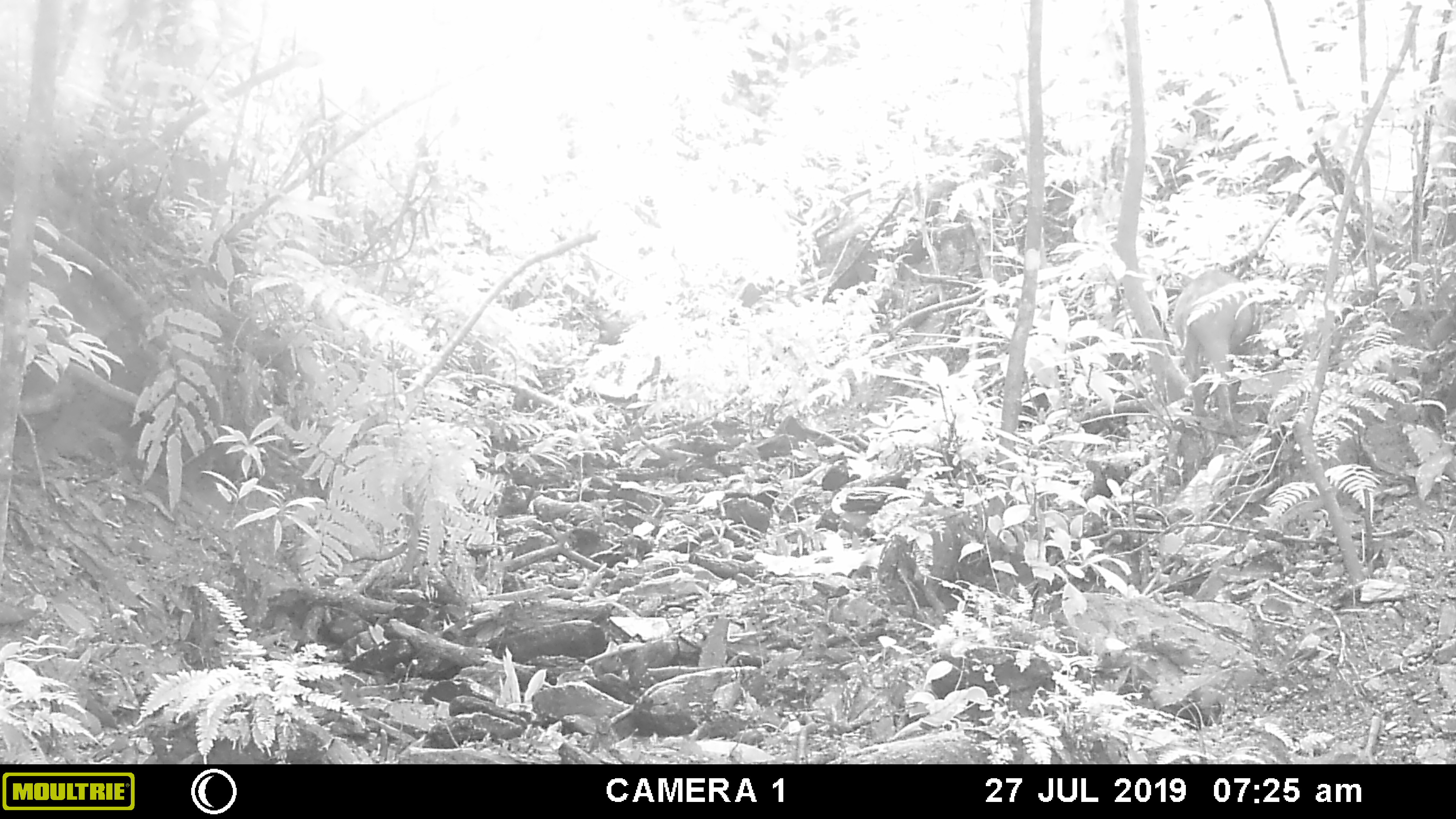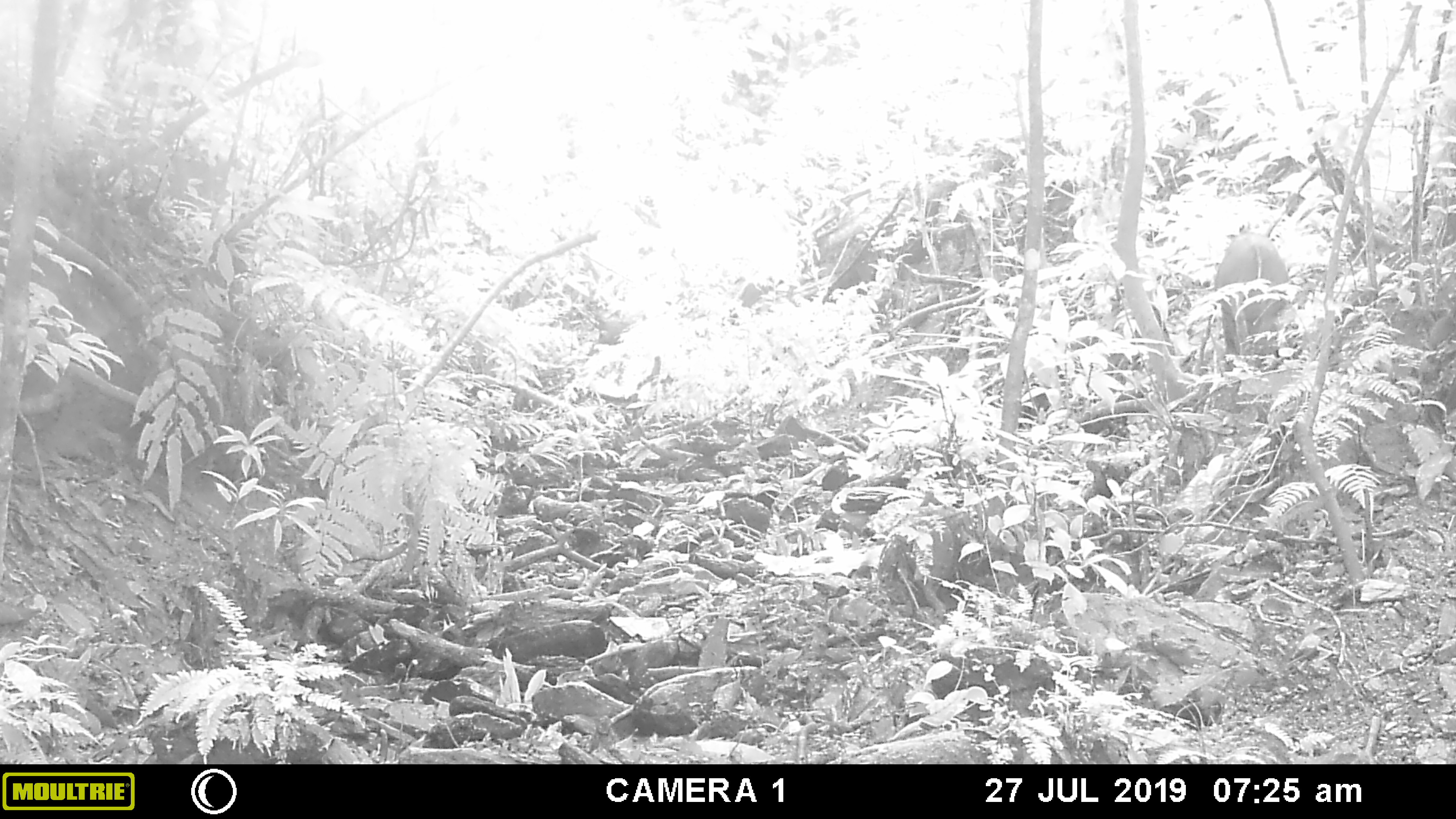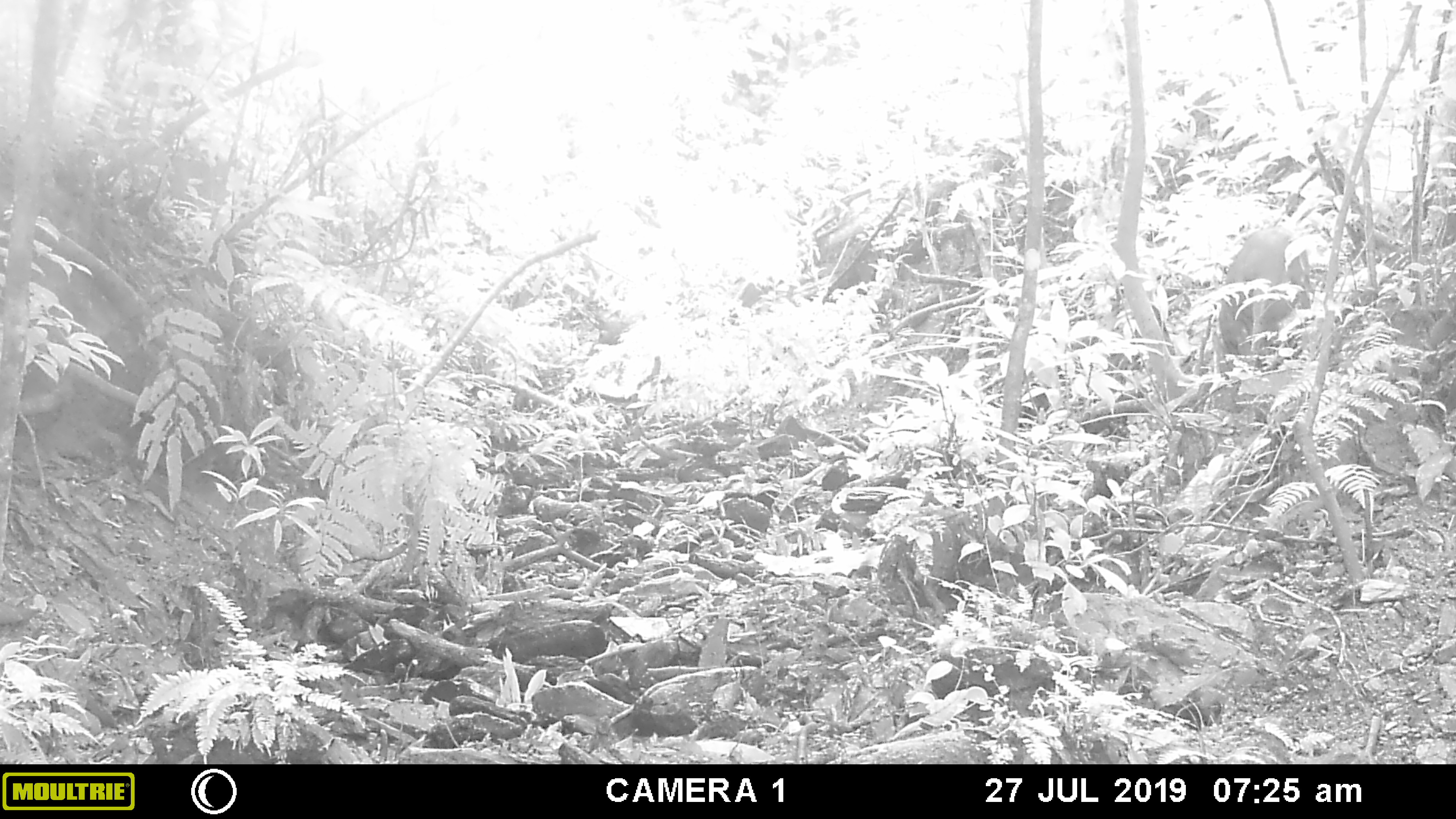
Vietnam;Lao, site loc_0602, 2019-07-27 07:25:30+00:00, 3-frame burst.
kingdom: Animalia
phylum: Chordata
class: Mammalia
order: Artiodactyla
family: Suidae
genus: Sus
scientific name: Sus scrofa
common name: eurasian wild pig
Eurasian wild pig (Sus scrofa). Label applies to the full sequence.